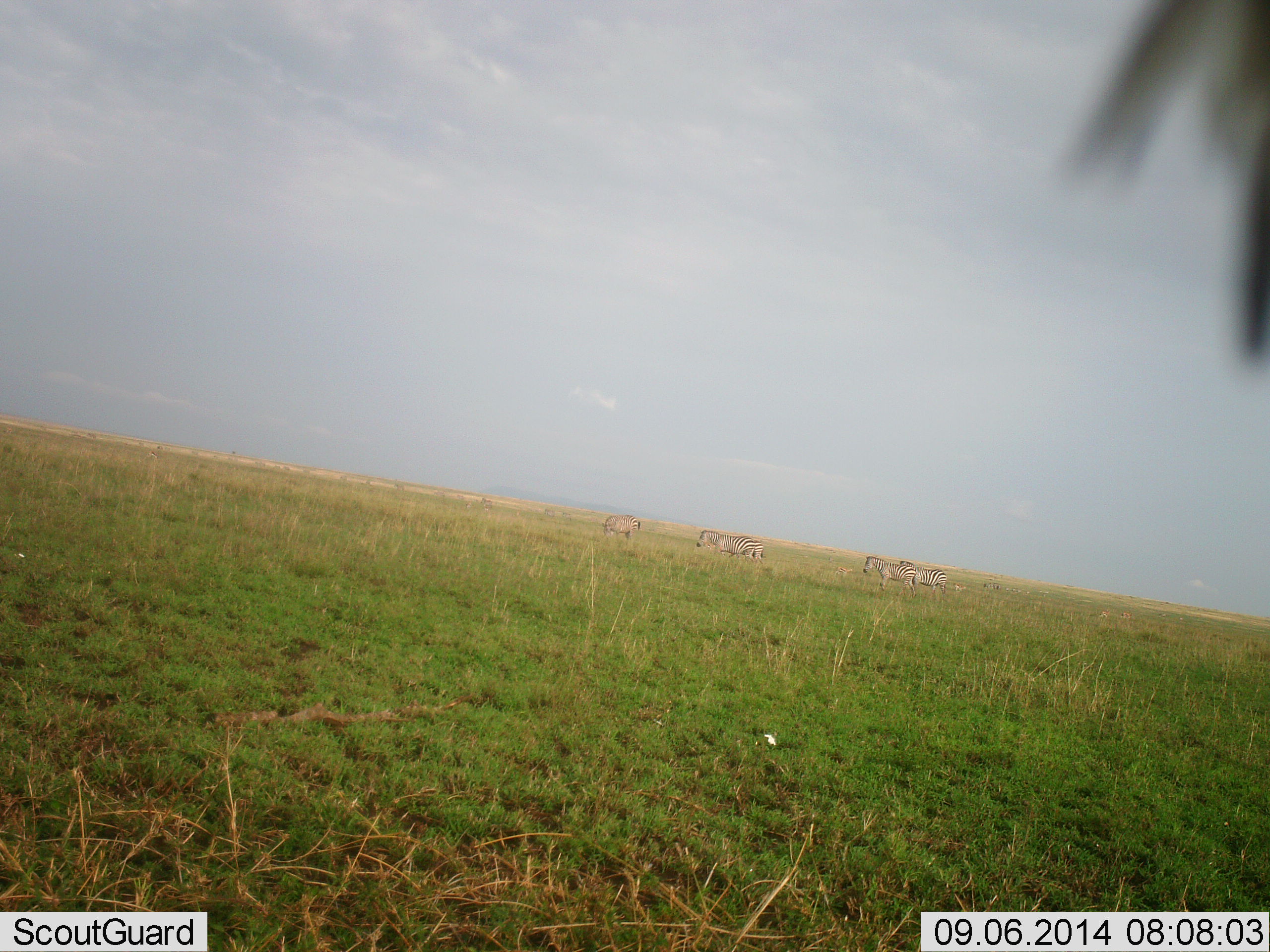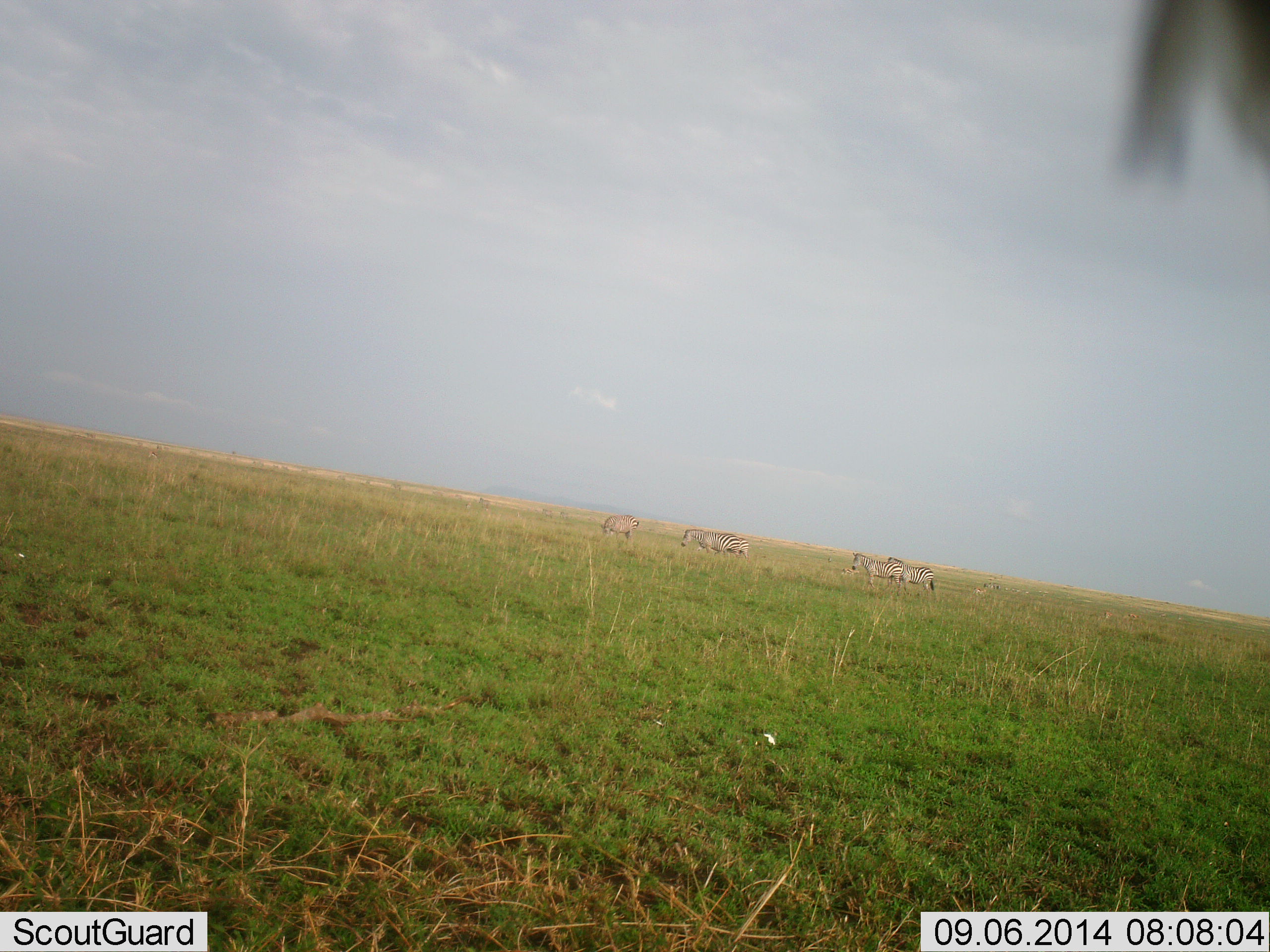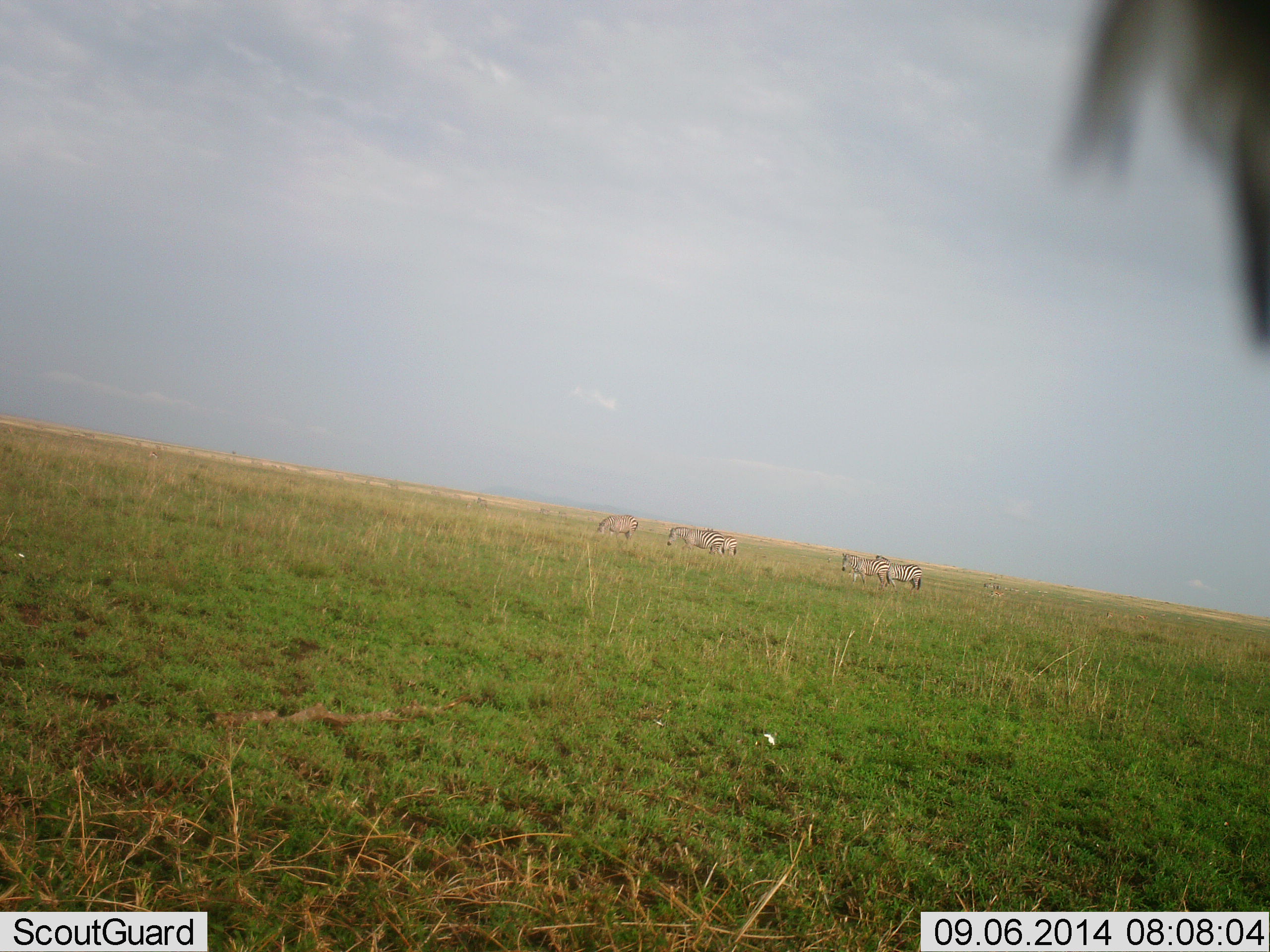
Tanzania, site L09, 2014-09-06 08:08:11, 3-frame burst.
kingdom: Animalia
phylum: Chordata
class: Mammalia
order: Perissodactyla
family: Equidae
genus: Equus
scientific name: Equus quagga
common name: plains zebra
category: zebra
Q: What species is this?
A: Zebra (plains zebra) (Equus quagga).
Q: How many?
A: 4.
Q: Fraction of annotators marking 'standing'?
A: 46%.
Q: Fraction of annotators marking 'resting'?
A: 0%.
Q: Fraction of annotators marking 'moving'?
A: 69%.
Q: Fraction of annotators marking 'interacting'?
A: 0%.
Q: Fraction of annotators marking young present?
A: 0%.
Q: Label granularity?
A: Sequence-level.